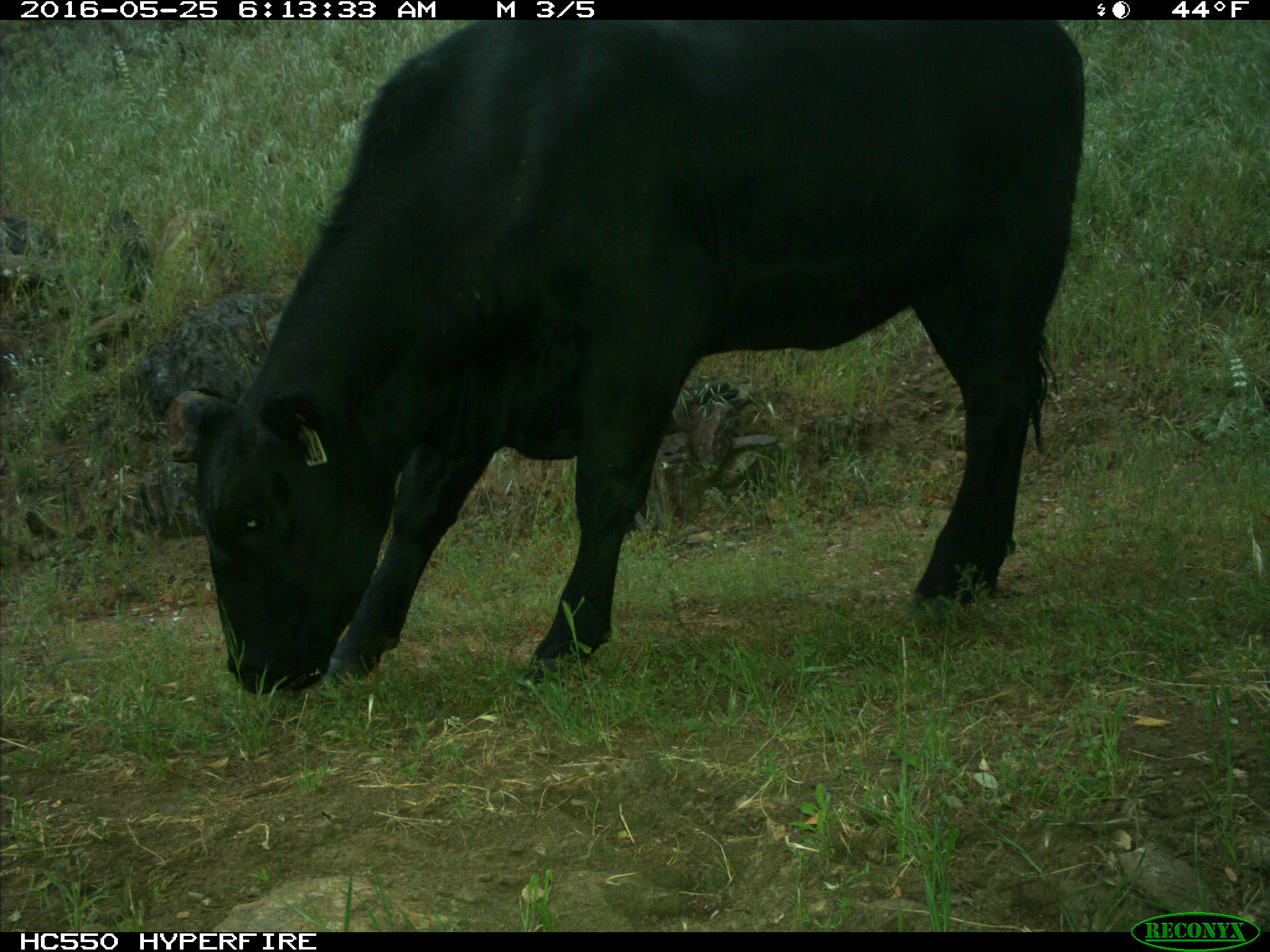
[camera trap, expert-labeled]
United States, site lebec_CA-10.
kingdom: Animalia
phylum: Chordata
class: Mammalia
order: Artiodactyla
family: Bovidae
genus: Bos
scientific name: Bos taurus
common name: domestic cow